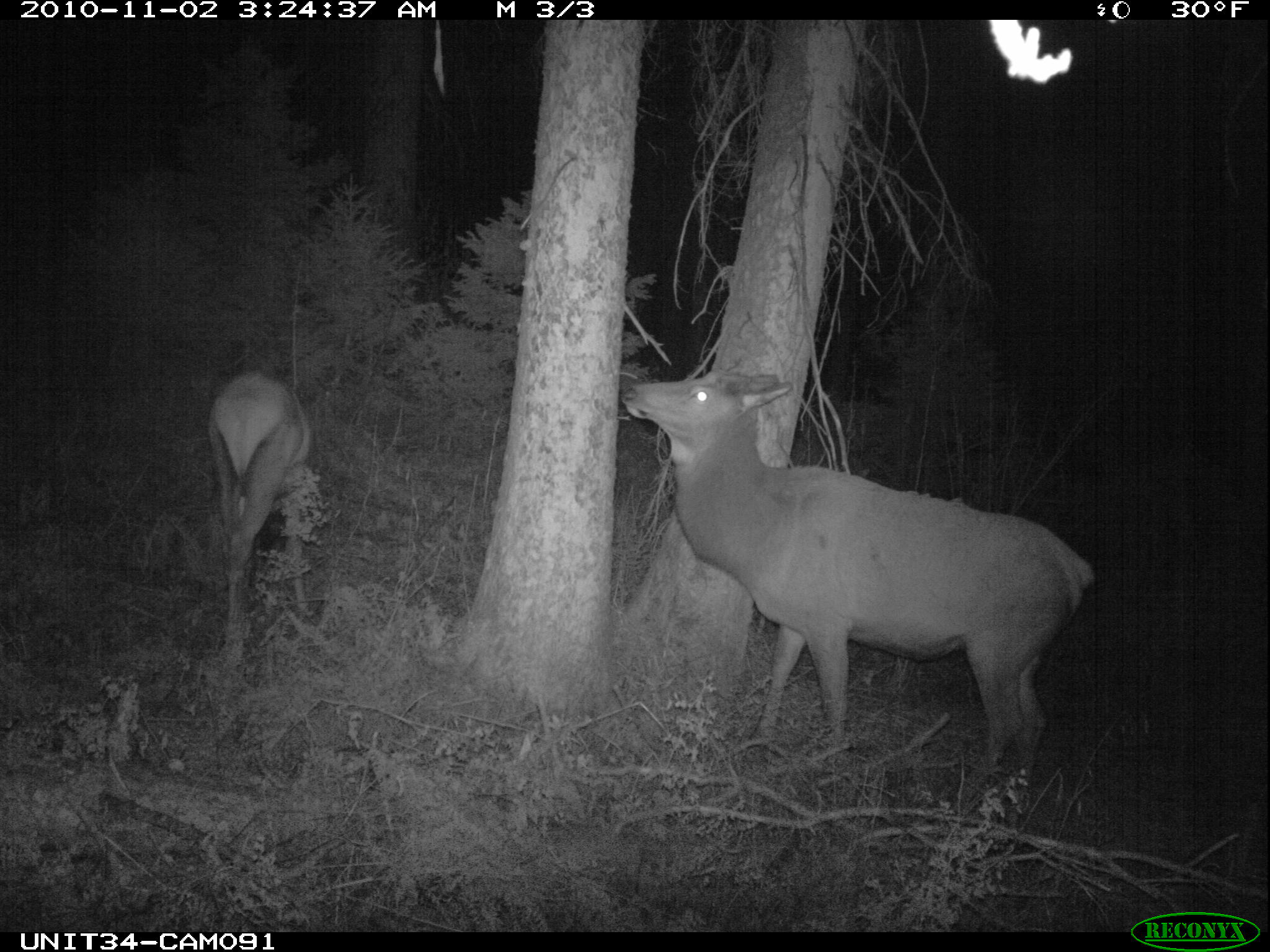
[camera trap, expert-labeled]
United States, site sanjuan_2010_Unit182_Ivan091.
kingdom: Animalia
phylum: Chordata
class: Mammalia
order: Artiodactyla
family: Cervidae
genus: Cervus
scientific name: Cervus elaphus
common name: red deer